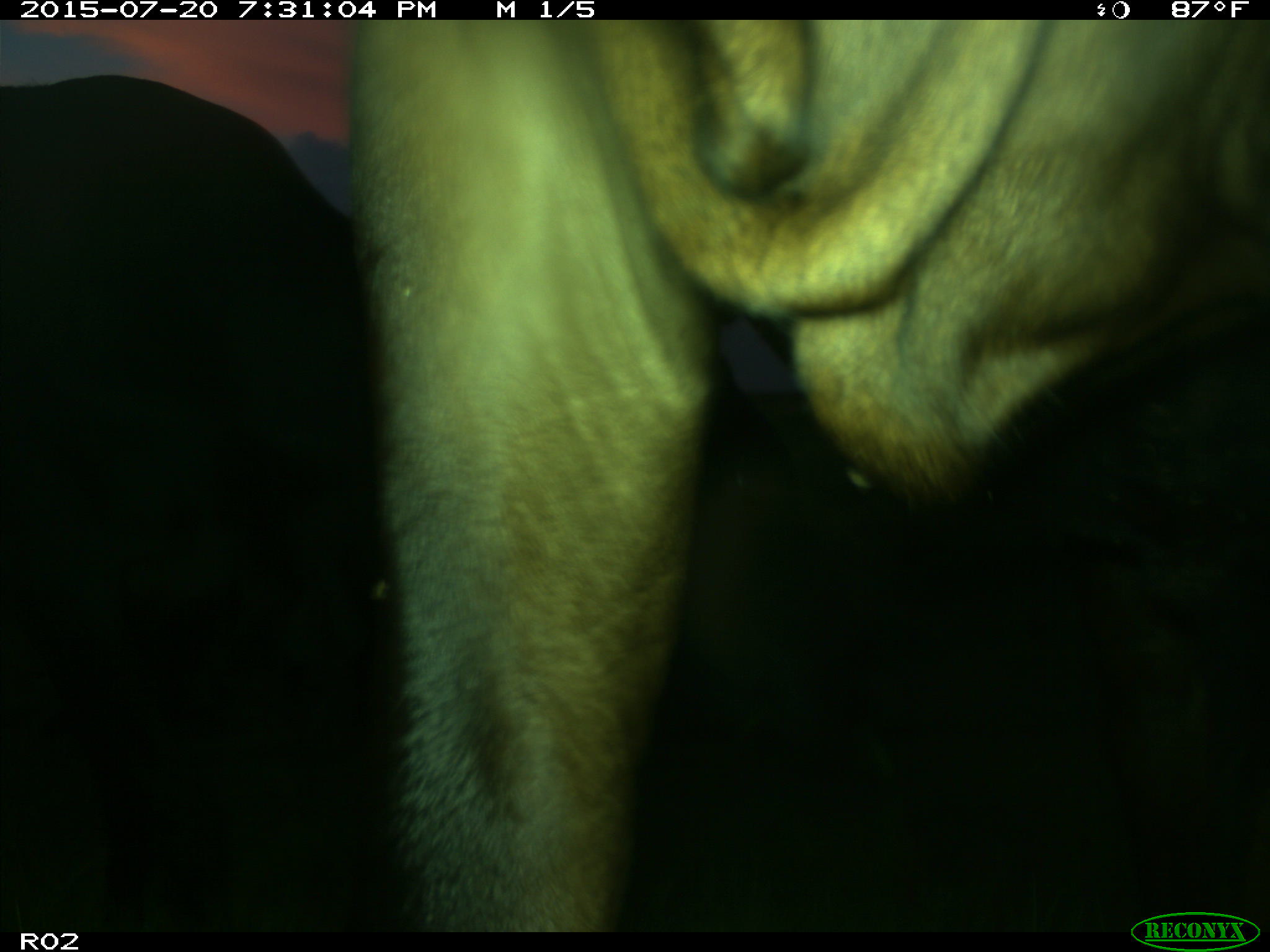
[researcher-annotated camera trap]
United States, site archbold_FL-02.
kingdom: Animalia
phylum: Chordata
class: Mammalia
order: Artiodactyla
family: Bovidae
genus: Bos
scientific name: Bos taurus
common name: domestic cow